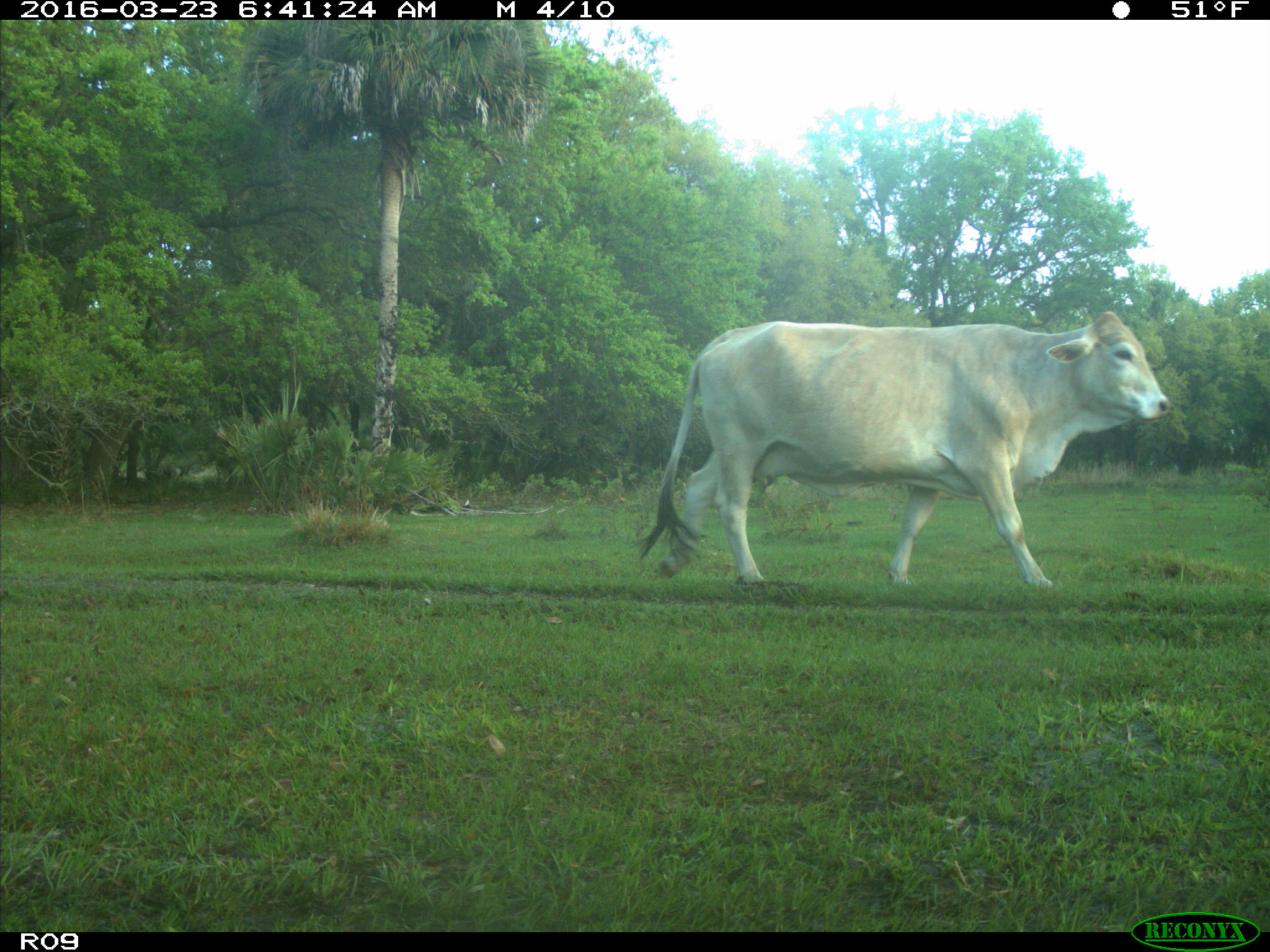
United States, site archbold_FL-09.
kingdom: Animalia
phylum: Chordata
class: Mammalia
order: Artiodactyla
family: Bovidae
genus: Bos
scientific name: Bos taurus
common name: domestic cow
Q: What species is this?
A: Bos taurus (domestic cow).